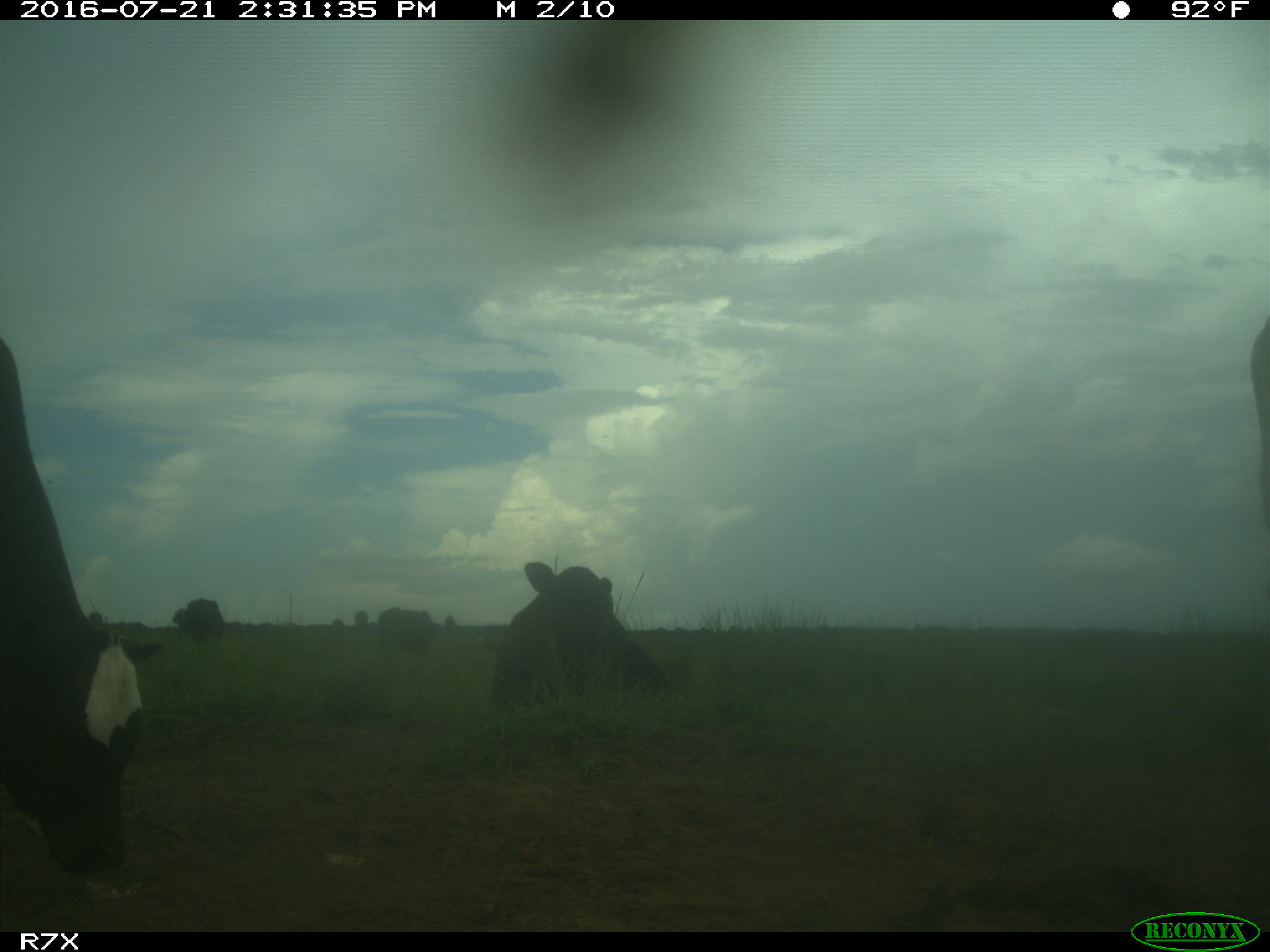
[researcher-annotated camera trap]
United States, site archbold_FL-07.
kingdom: Animalia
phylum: Chordata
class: Mammalia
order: Artiodactyla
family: Bovidae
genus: Bos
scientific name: Bos taurus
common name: domestic cow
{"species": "Bos taurus (domestic cow)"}